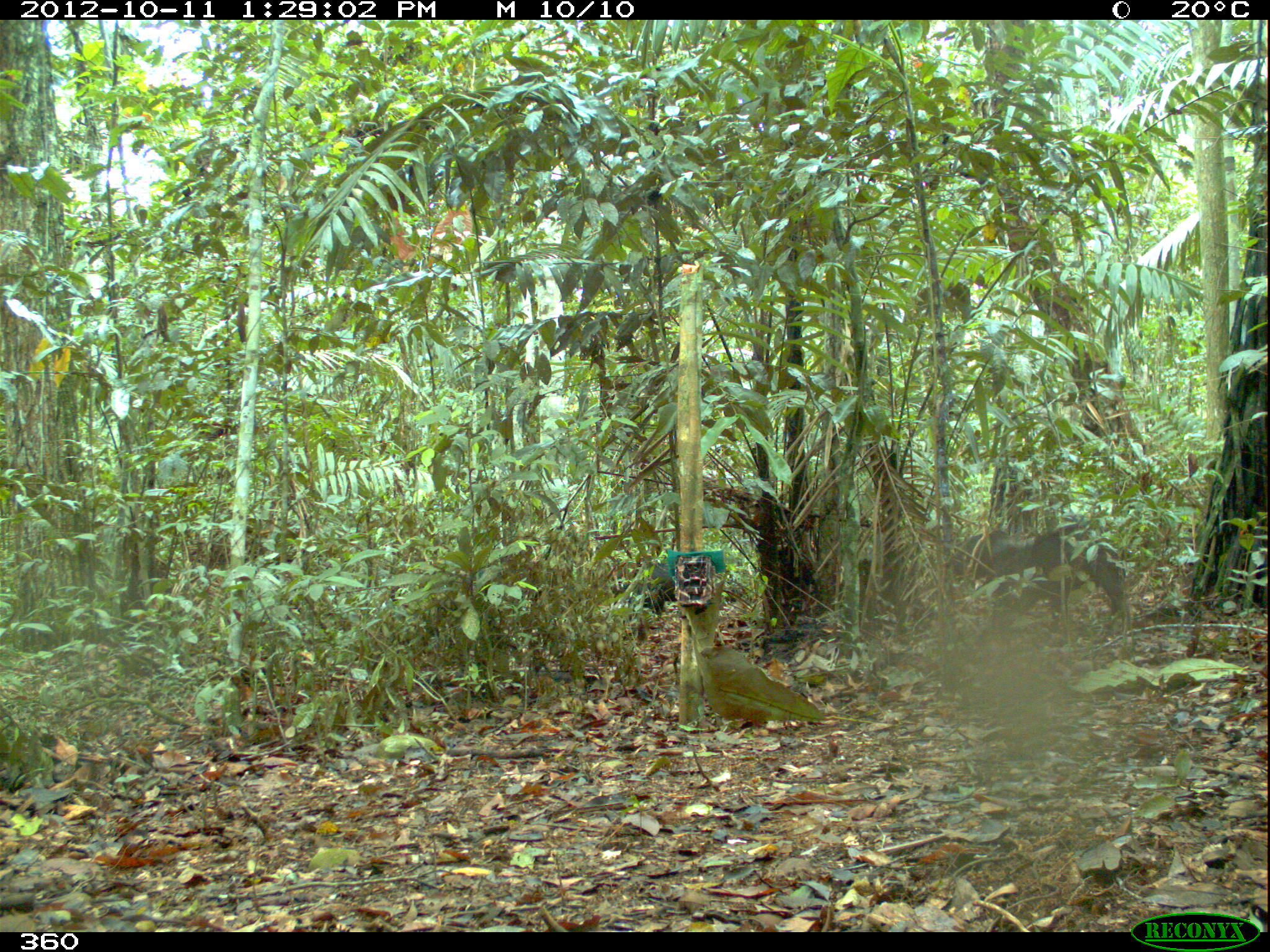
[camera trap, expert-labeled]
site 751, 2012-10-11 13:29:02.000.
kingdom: Animalia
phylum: Chordata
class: Mammalia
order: Artiodactyla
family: Tayassuidae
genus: Tayassu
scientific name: Tayassu pecari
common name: white-lipped peccary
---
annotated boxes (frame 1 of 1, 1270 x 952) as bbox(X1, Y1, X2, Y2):
tayassu pecari: bbox(984, 520, 1130, 631); bbox(610, 556, 752, 644); bbox(945, 527, 1032, 595)